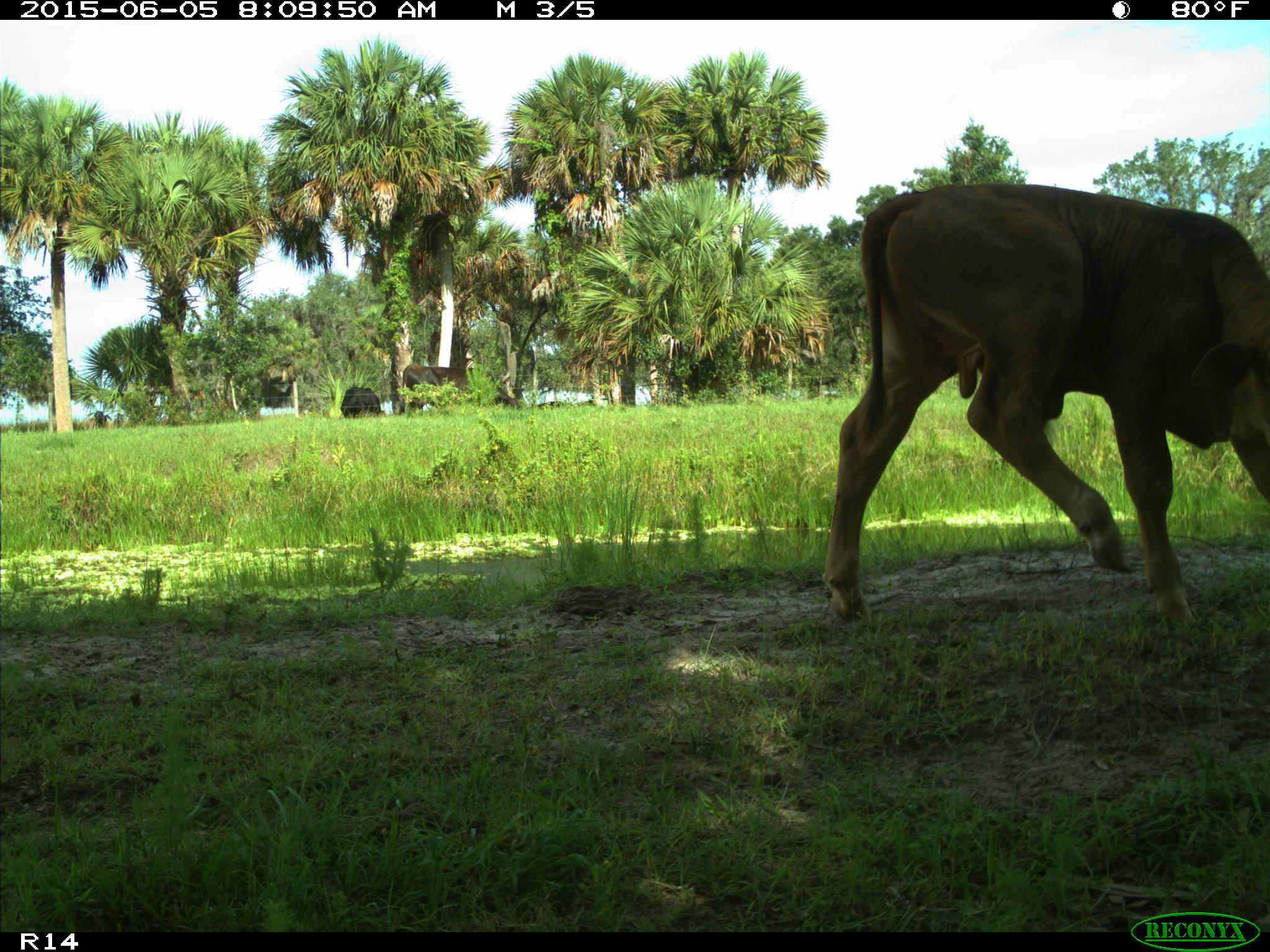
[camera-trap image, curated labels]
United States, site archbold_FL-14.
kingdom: Animalia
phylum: Chordata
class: Mammalia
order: Artiodactyla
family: Bovidae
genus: Bos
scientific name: Bos taurus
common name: domestic cow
Bos taurus (domestic cow).